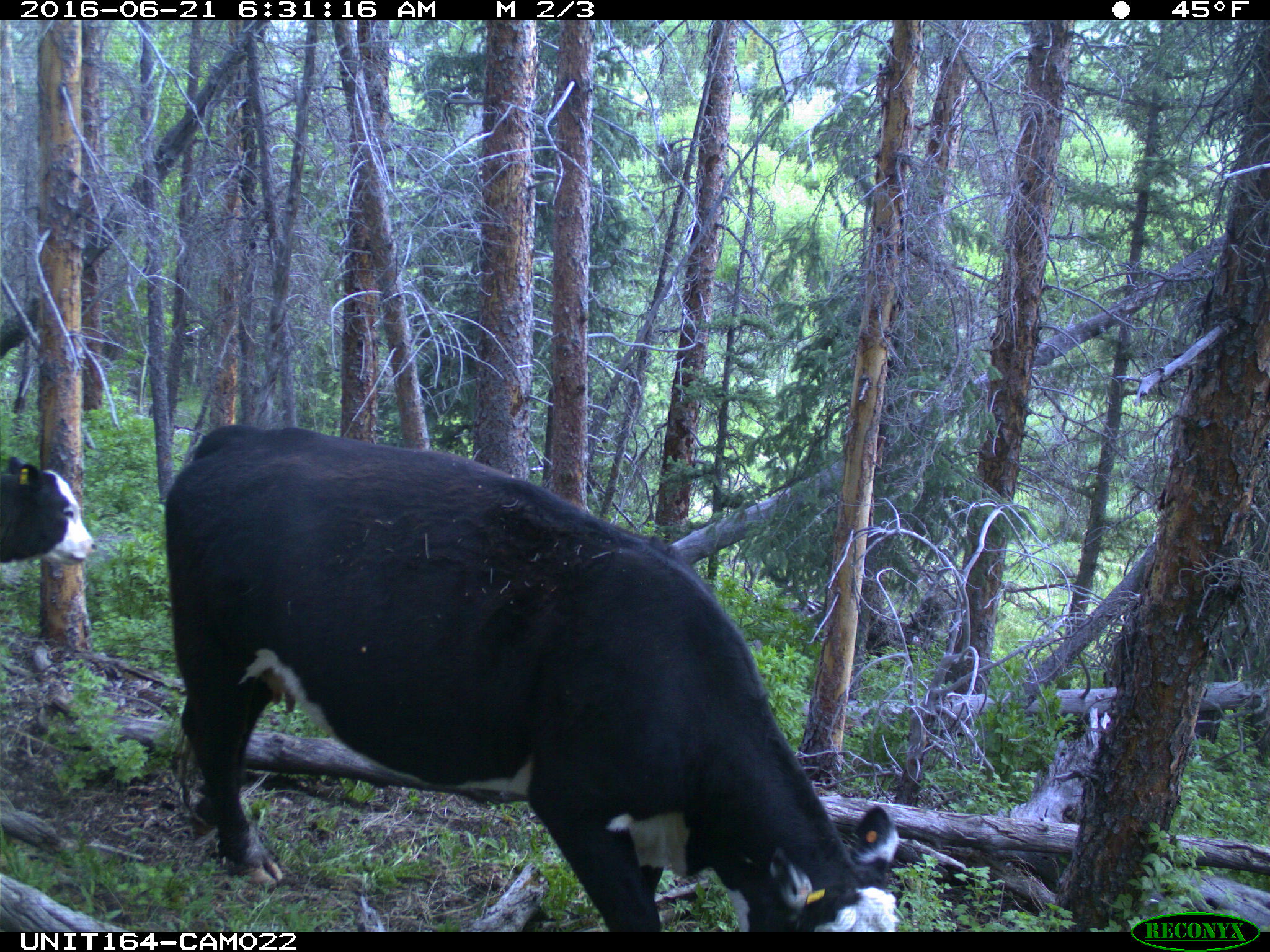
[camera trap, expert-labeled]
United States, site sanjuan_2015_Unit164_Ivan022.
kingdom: Animalia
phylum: Chordata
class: Mammalia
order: Artiodactyla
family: Bovidae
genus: Bos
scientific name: Bos taurus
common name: domestic cow